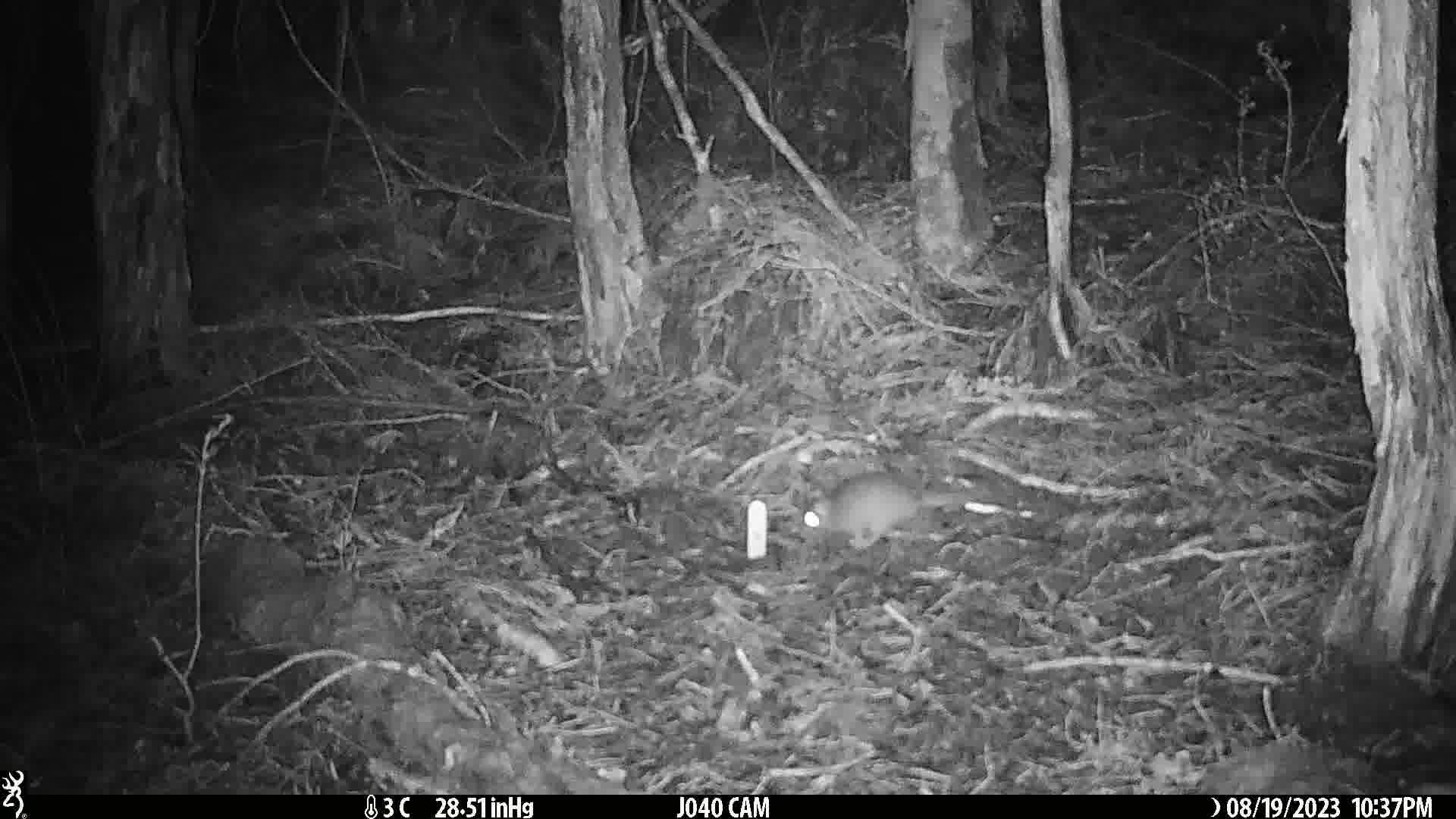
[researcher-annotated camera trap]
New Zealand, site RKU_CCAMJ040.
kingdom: Animalia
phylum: Chordata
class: Mammalia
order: Rodentia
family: Muridae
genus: Rattus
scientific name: Rattus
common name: rat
Rat (Rattus).